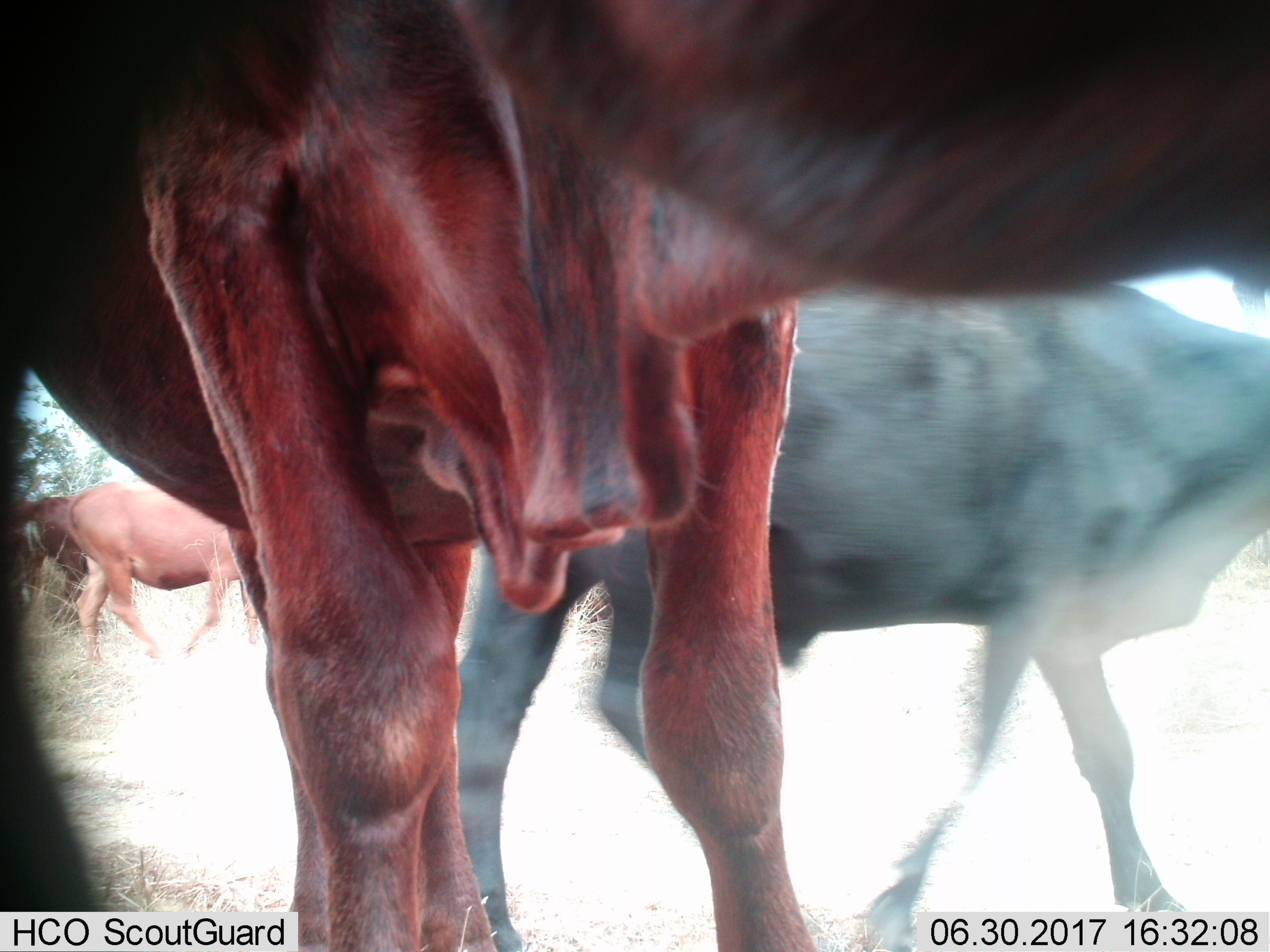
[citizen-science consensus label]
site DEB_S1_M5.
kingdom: Animalia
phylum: Chordata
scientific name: Vertebrata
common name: domestic animal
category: domesticanimal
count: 4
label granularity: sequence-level